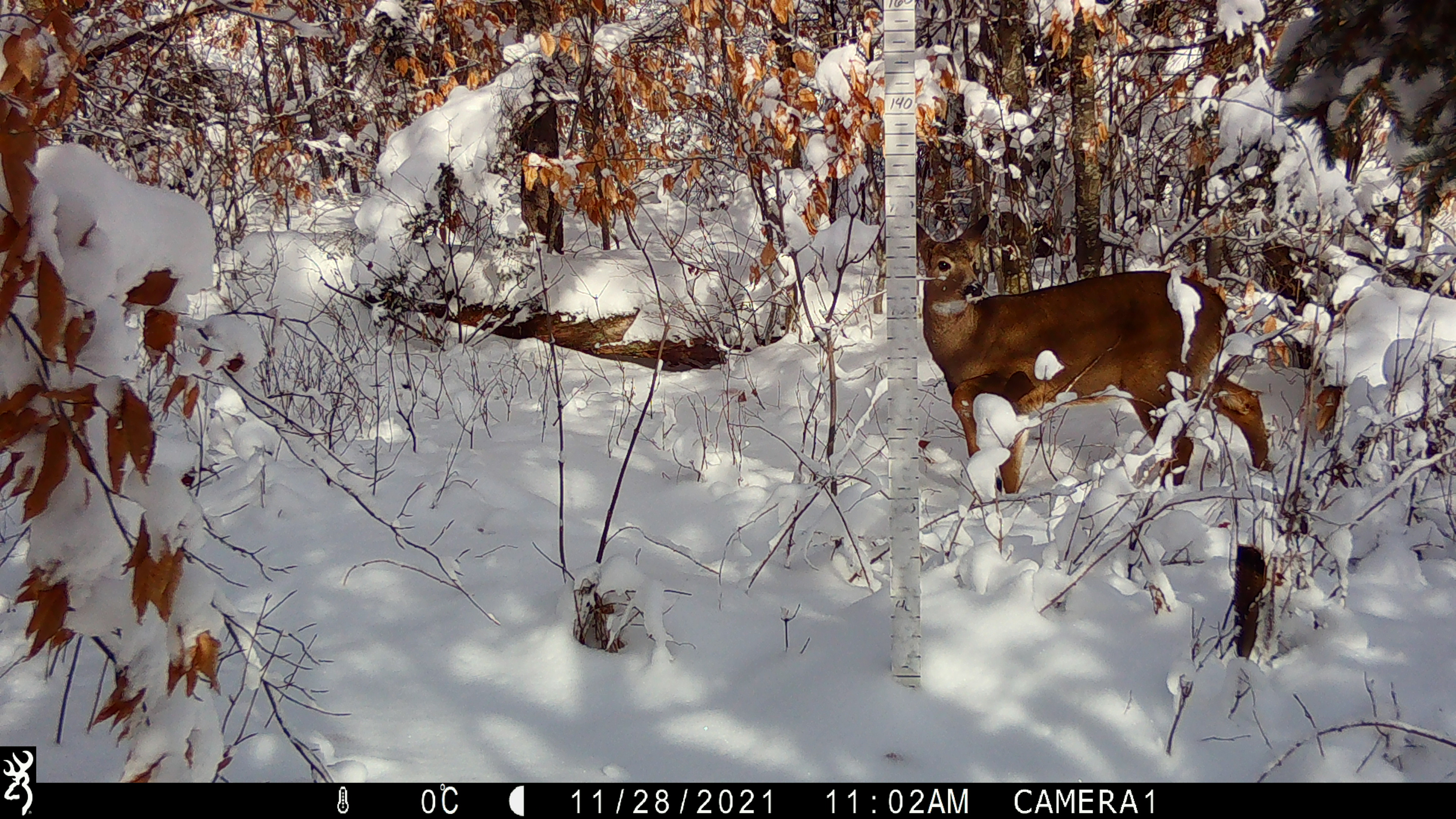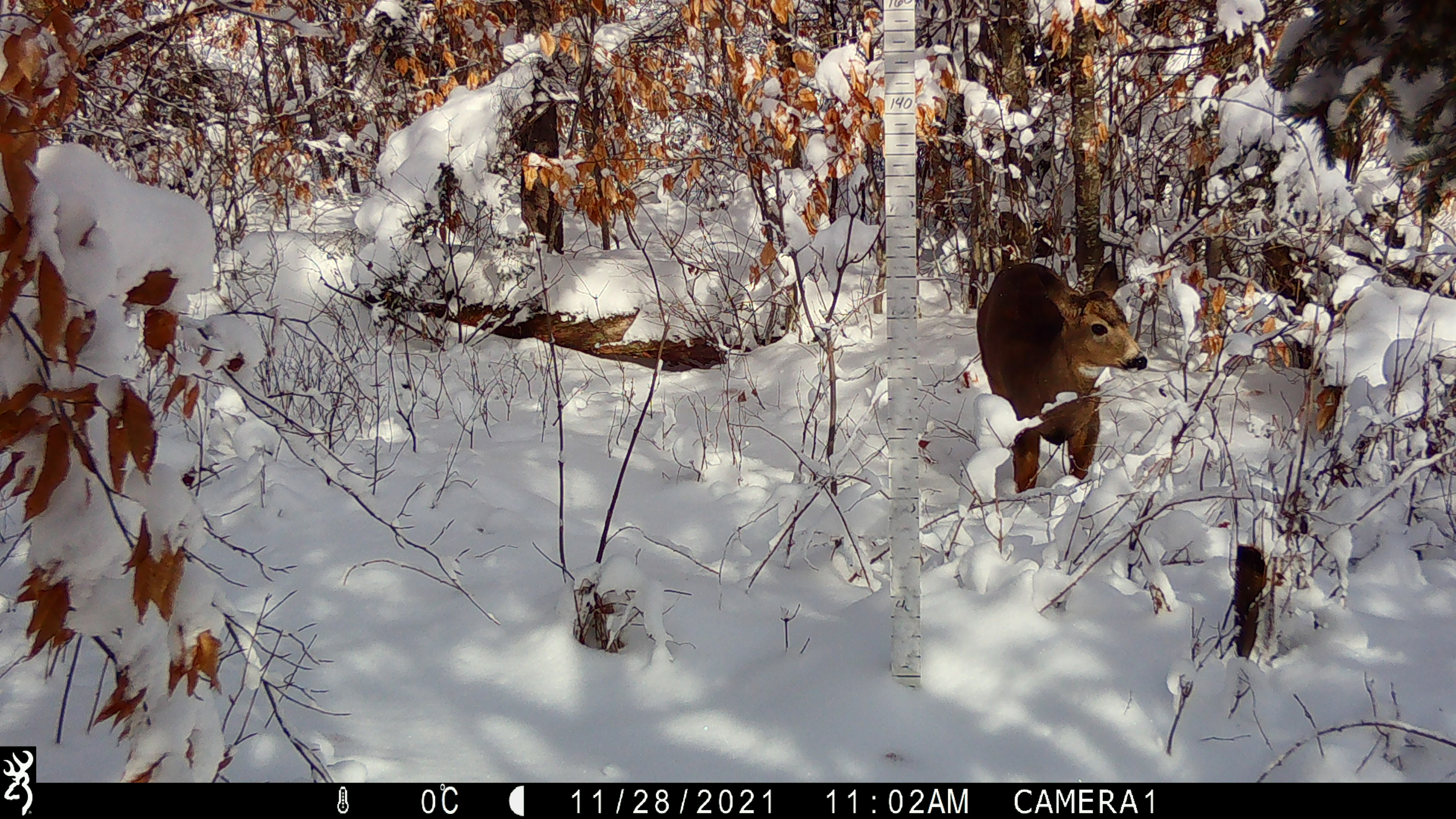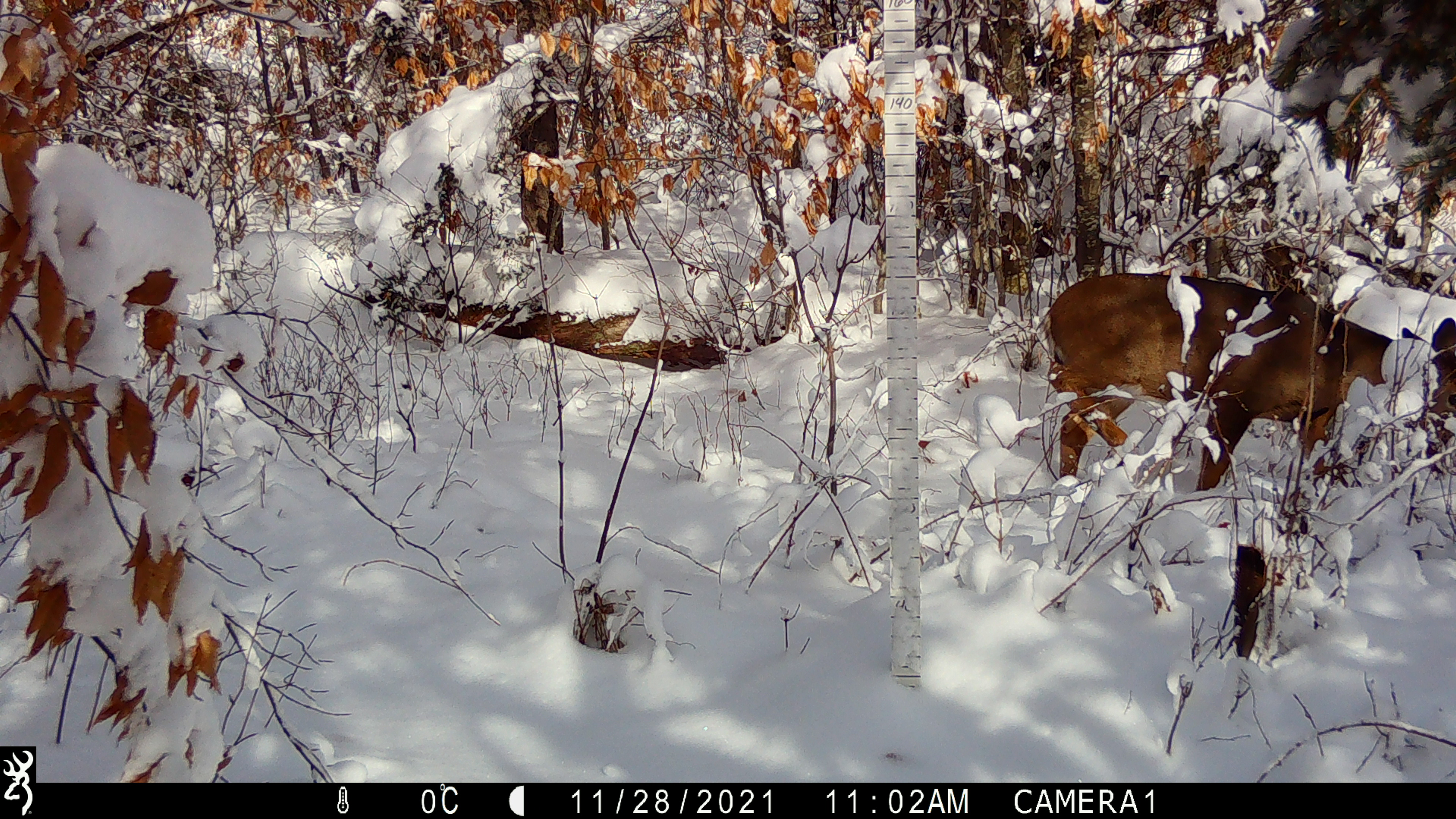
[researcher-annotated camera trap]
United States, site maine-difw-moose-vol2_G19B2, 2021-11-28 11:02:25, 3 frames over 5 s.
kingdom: Animalia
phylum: Chordata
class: Mammalia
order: Artiodactyla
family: Cervidae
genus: Odocoileus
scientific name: Odocoileus virginianus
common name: white-tailed deer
White-tailed deer (Odocoileus virginianus).